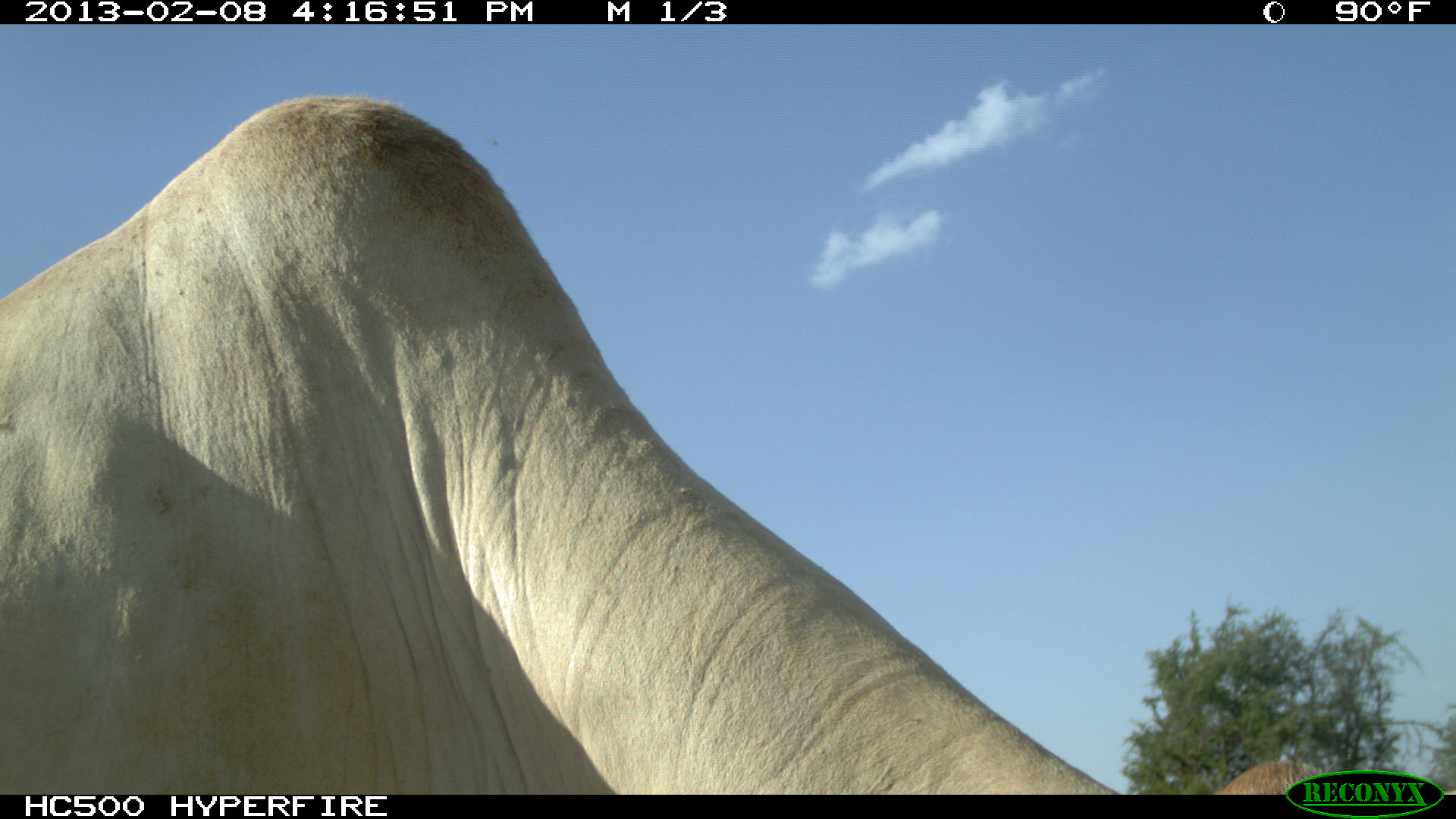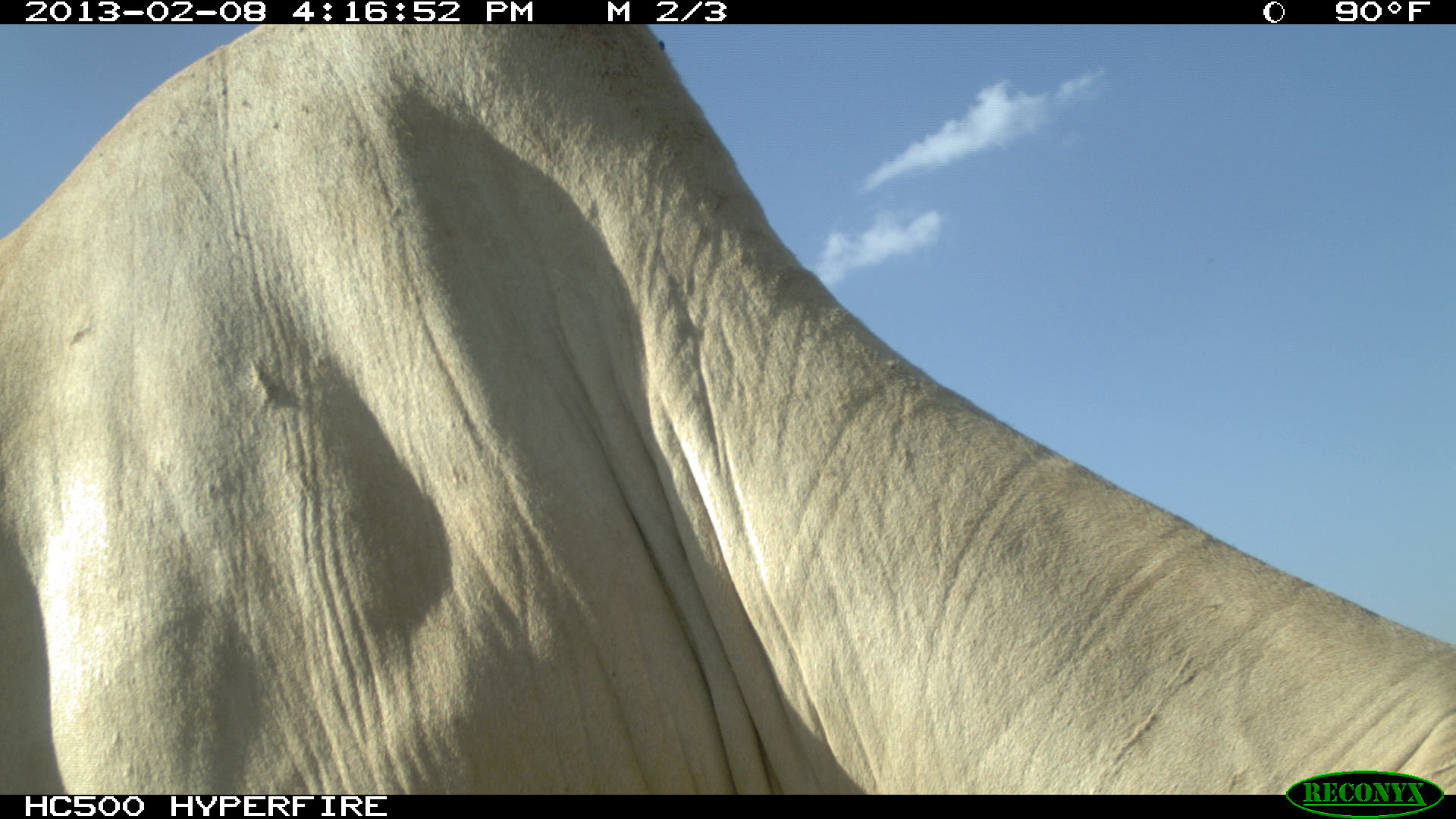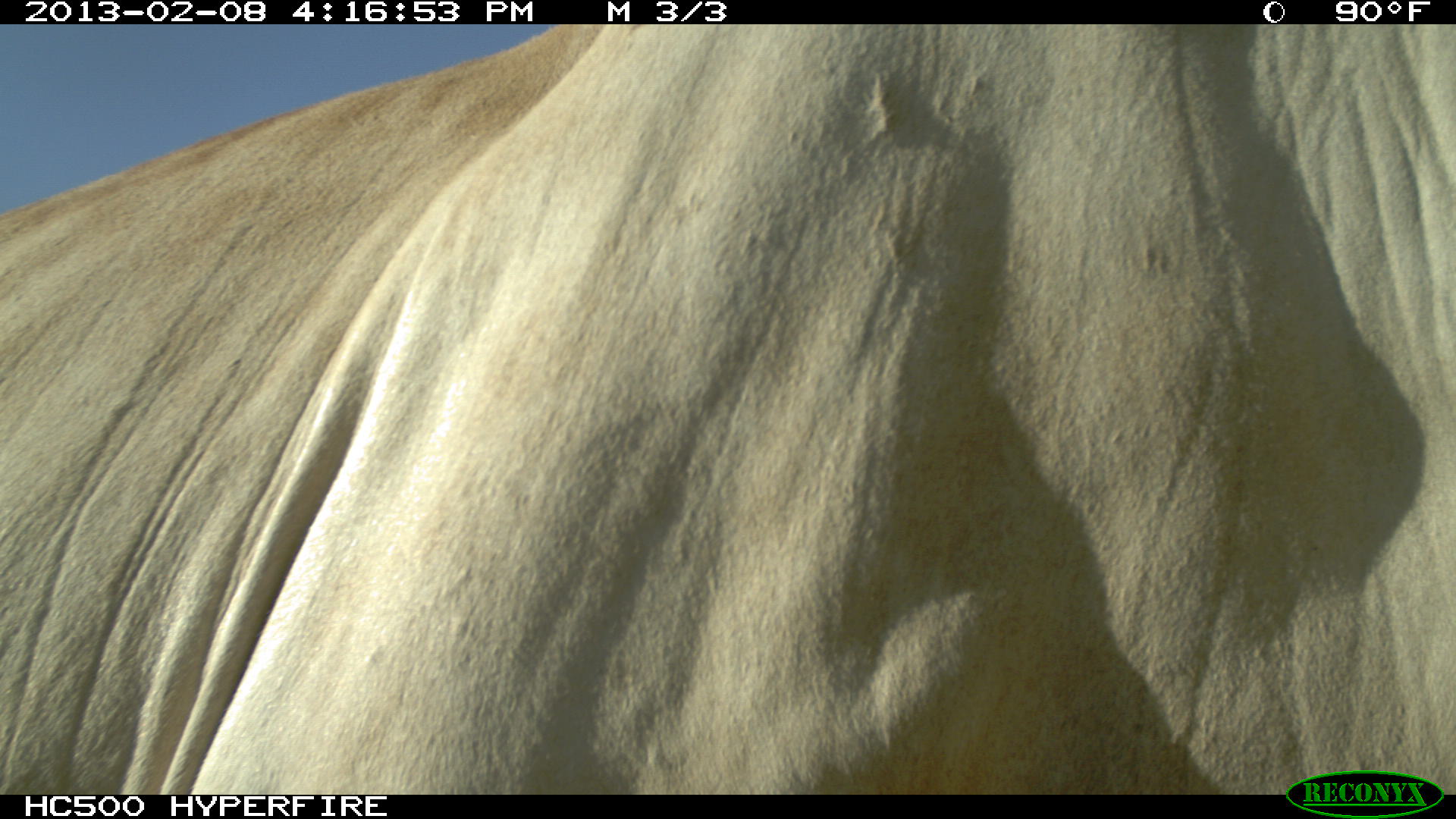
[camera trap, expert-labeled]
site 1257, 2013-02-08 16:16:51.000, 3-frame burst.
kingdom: Animalia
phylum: Chordata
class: Mammalia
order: Artiodactyla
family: Bovidae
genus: Bos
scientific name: Bos taurus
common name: domestic cattle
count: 1